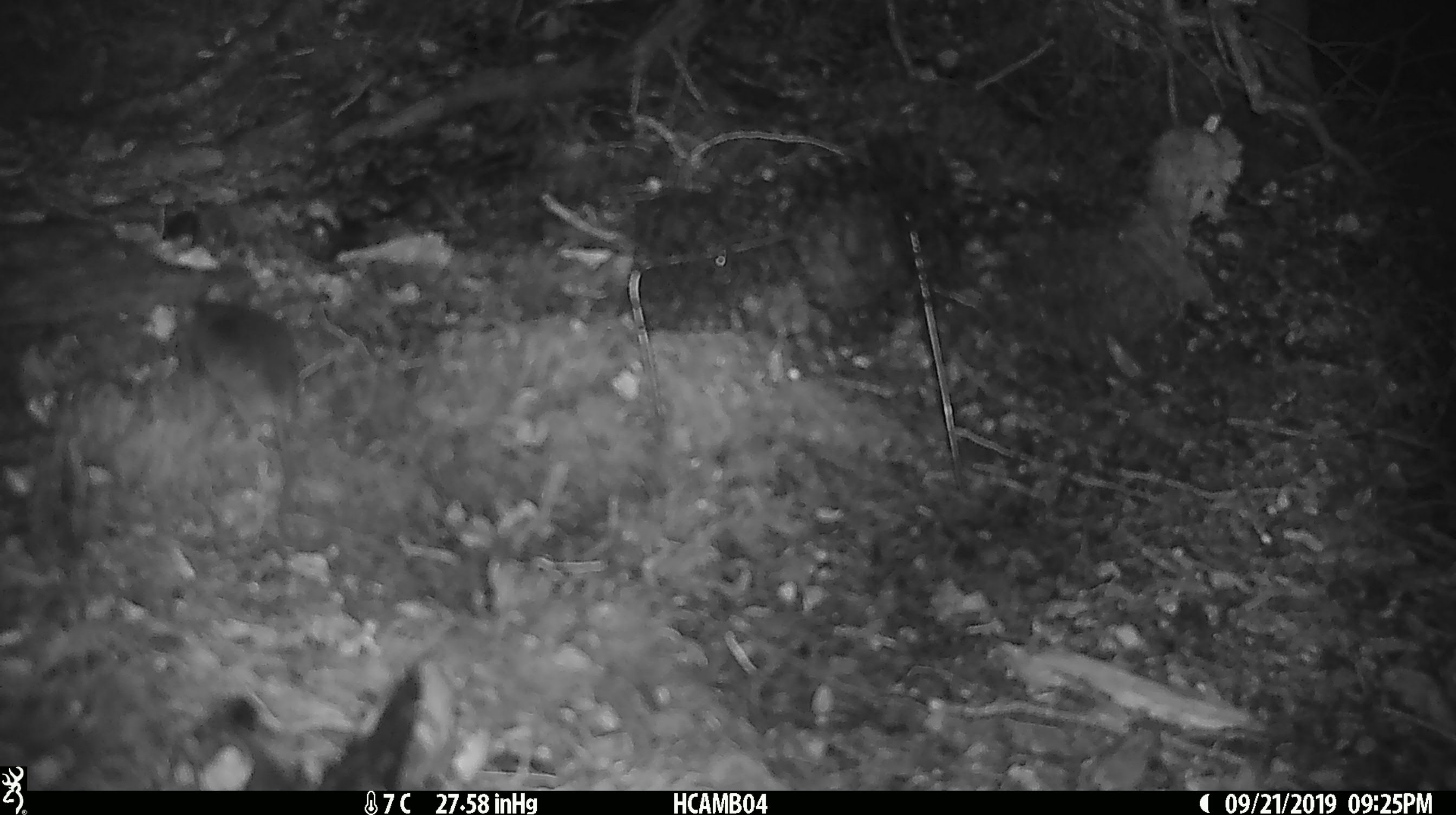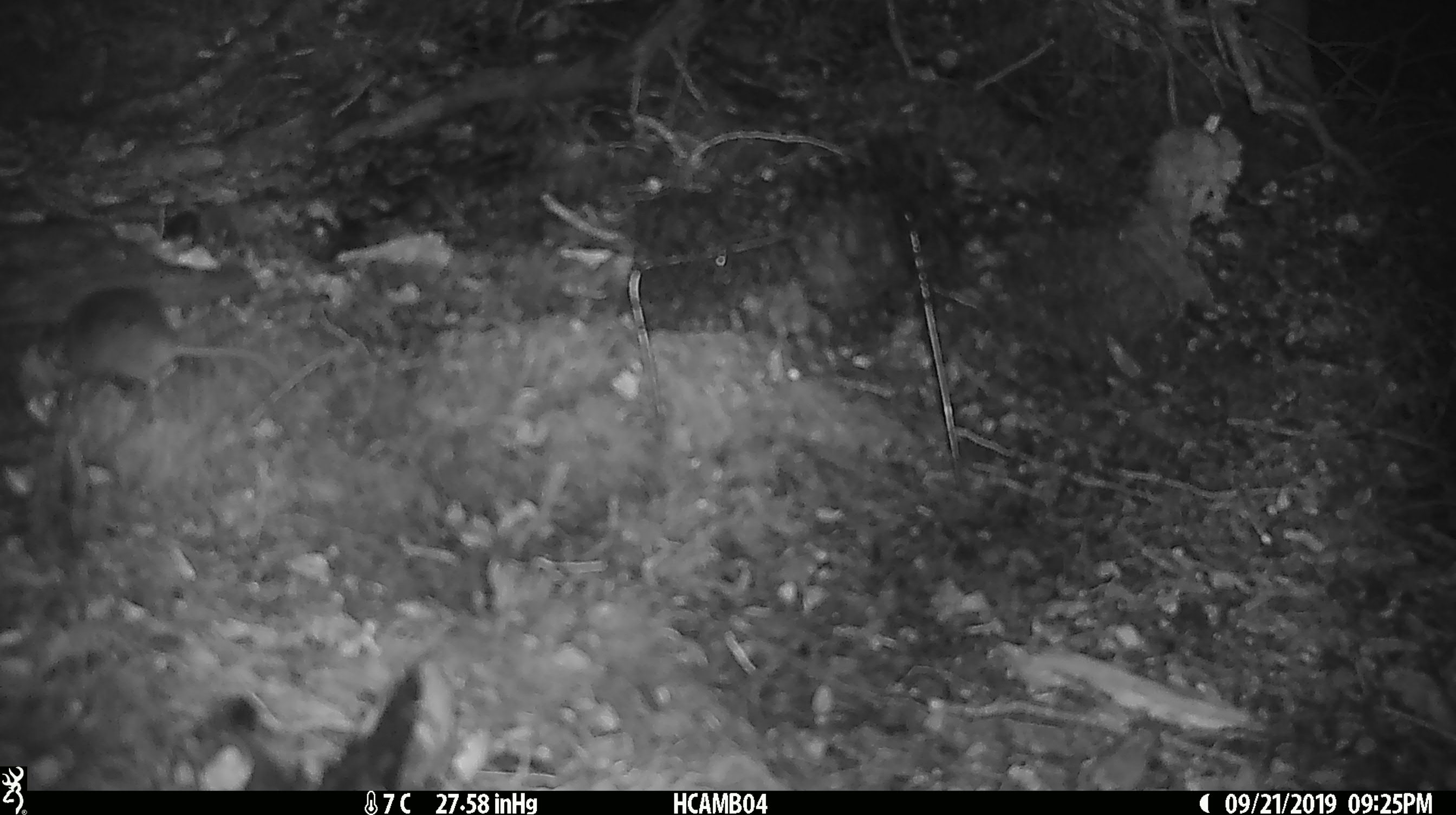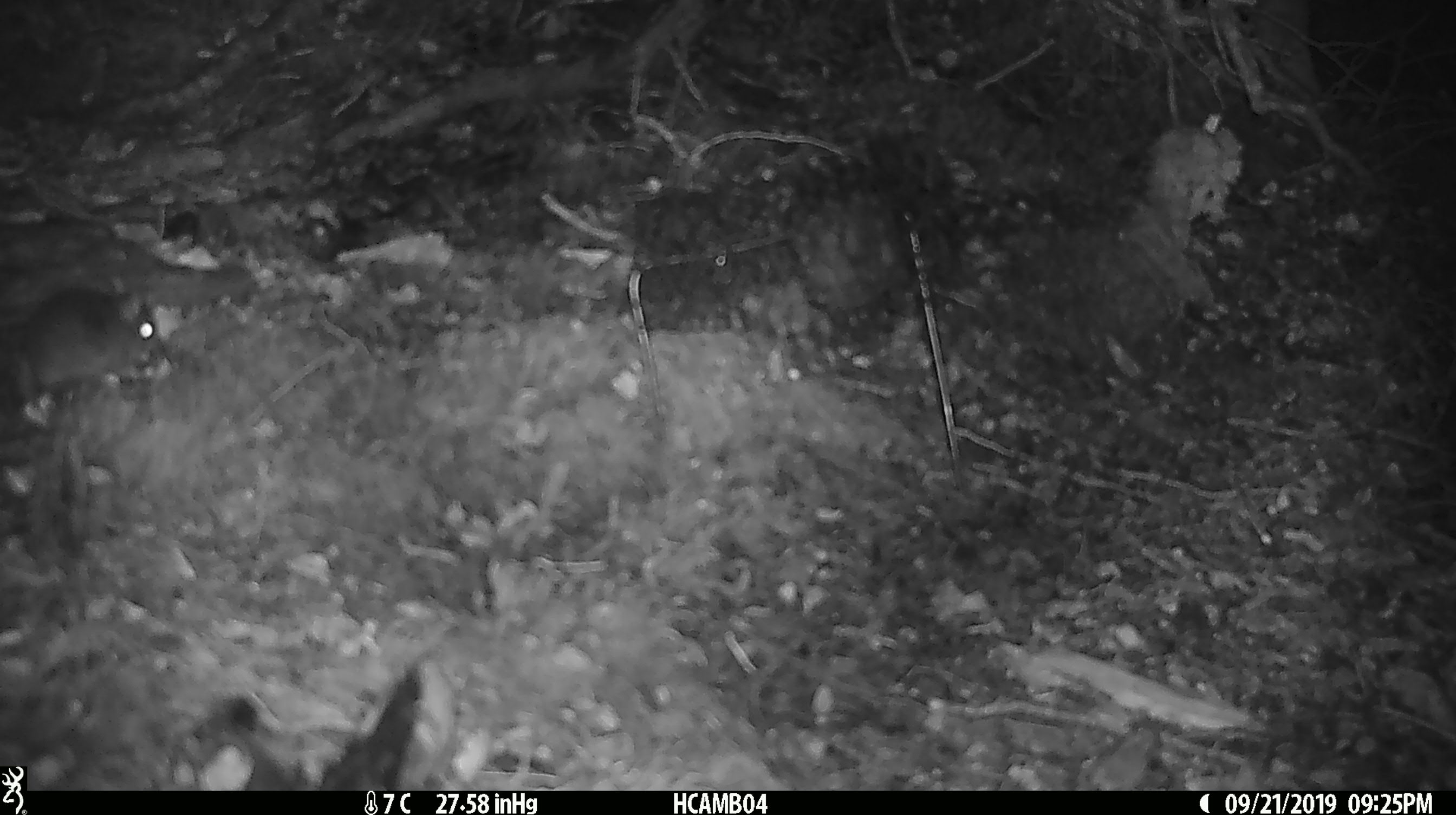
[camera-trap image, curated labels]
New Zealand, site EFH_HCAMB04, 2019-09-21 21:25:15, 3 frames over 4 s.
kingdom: Animalia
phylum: Chordata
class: Mammalia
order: Rodentia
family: Muridae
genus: Mus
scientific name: Mus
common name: mouse